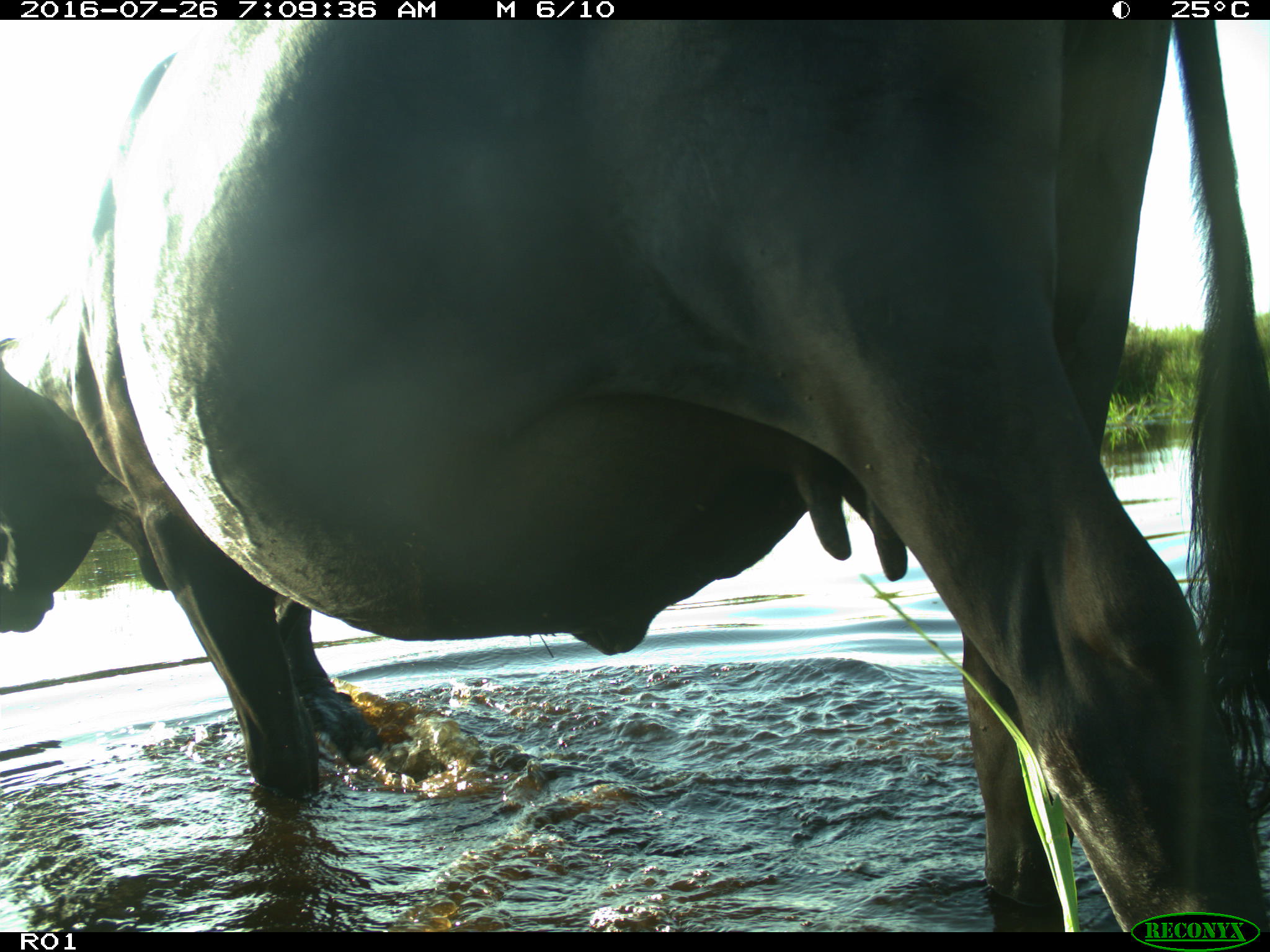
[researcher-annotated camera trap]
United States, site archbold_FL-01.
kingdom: Animalia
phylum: Chordata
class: Mammalia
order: Artiodactyla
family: Bovidae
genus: Bos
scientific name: Bos taurus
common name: domestic cow